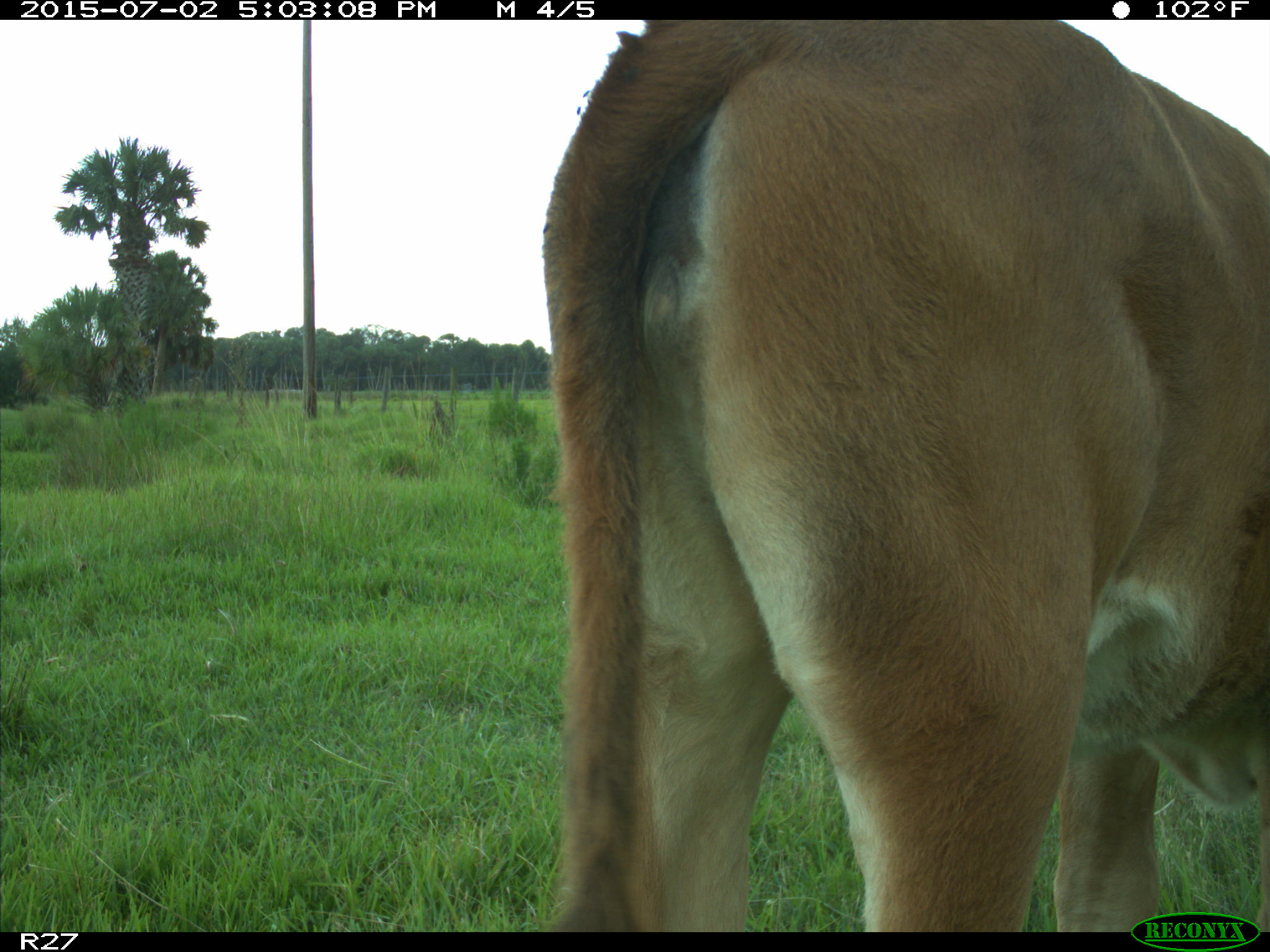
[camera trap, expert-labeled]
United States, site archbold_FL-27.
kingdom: Animalia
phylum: Chordata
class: Mammalia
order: Artiodactyla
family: Bovidae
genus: Bos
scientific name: Bos taurus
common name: domestic cow